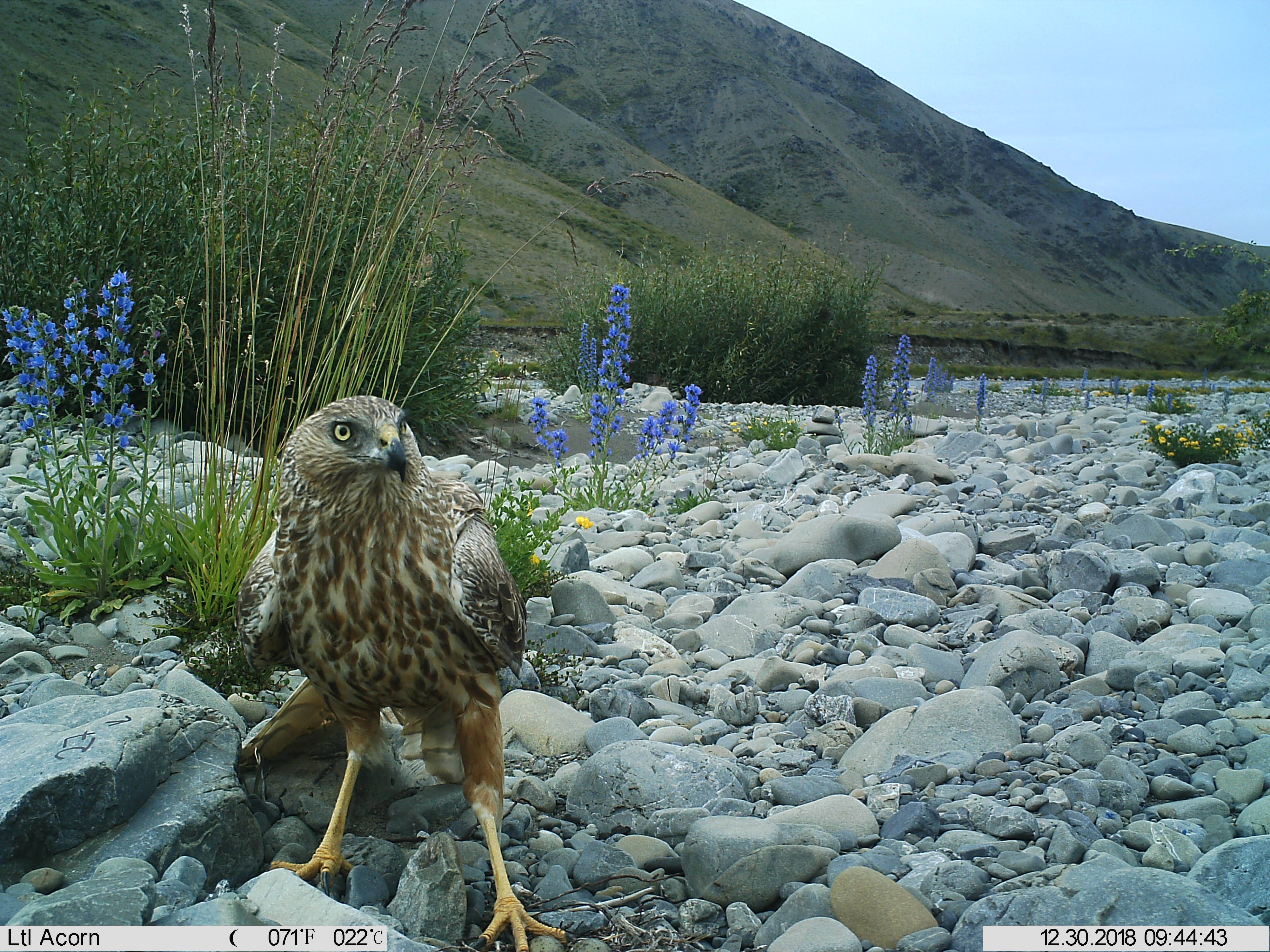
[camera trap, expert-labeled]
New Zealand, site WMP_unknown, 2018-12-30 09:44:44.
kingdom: Animalia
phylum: Chordata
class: Aves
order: Accipitriformes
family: Accipitridae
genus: Circus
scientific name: Circus approximans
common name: swamp harrier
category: harrier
Harrier (swamp harrier) (Circus approximans).